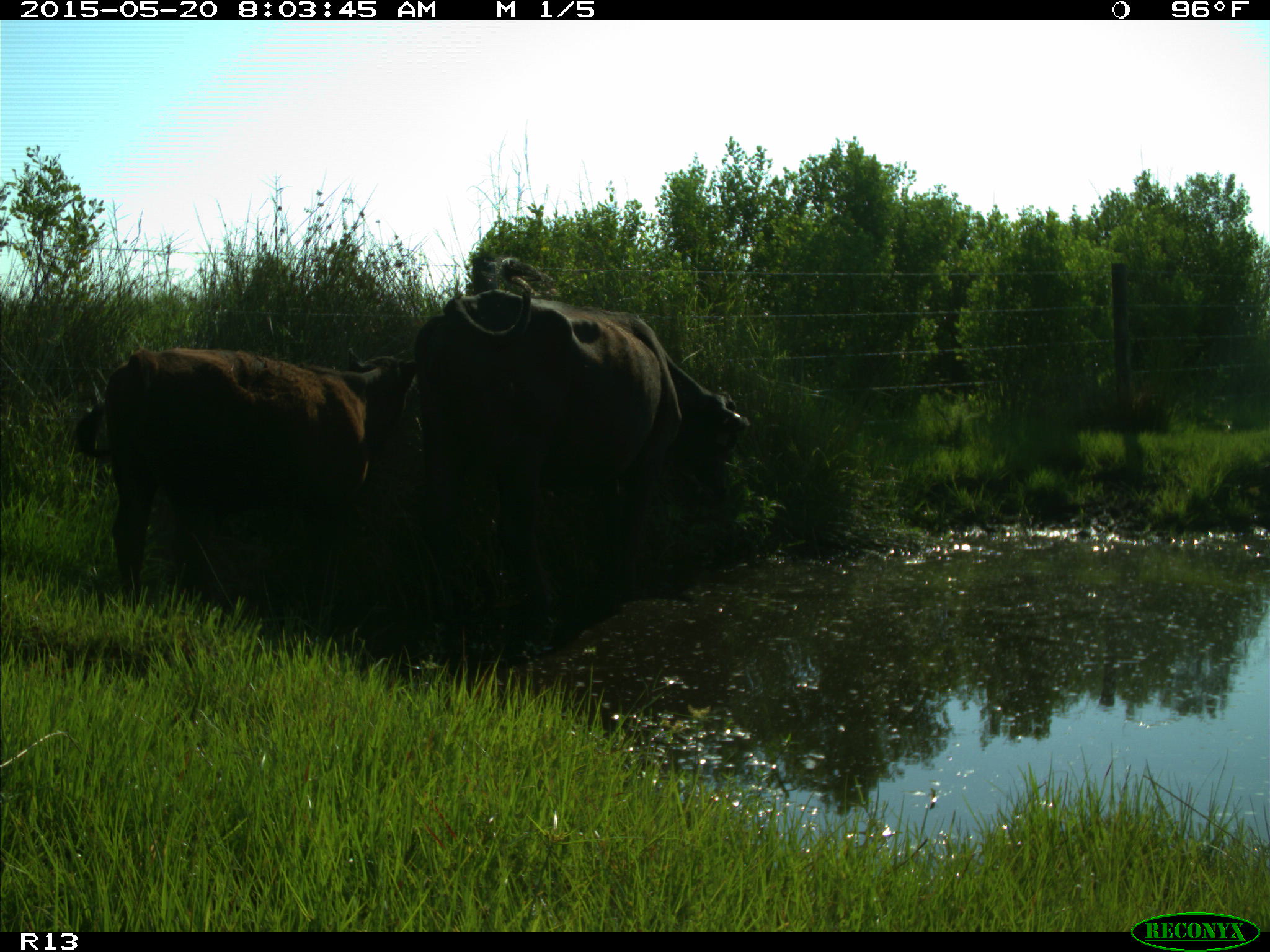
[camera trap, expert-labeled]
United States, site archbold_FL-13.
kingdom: Animalia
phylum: Chordata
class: Mammalia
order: Artiodactyla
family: Bovidae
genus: Bos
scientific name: Bos taurus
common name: domestic cow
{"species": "Bos taurus (domestic cow)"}